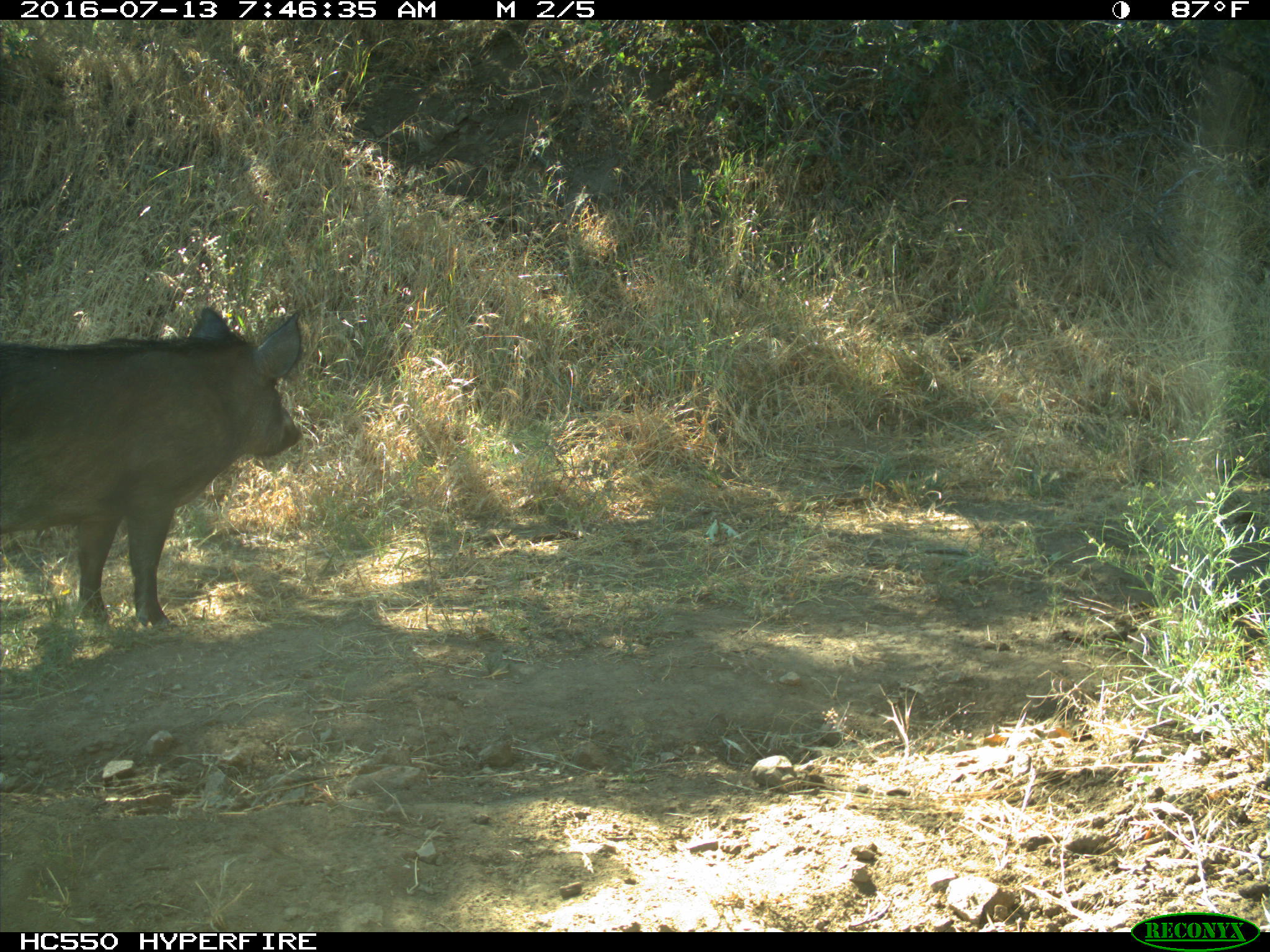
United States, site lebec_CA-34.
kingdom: Animalia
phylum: Chordata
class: Mammalia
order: Artiodactyla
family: Suidae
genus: Sus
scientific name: Sus scrofa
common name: wild boar